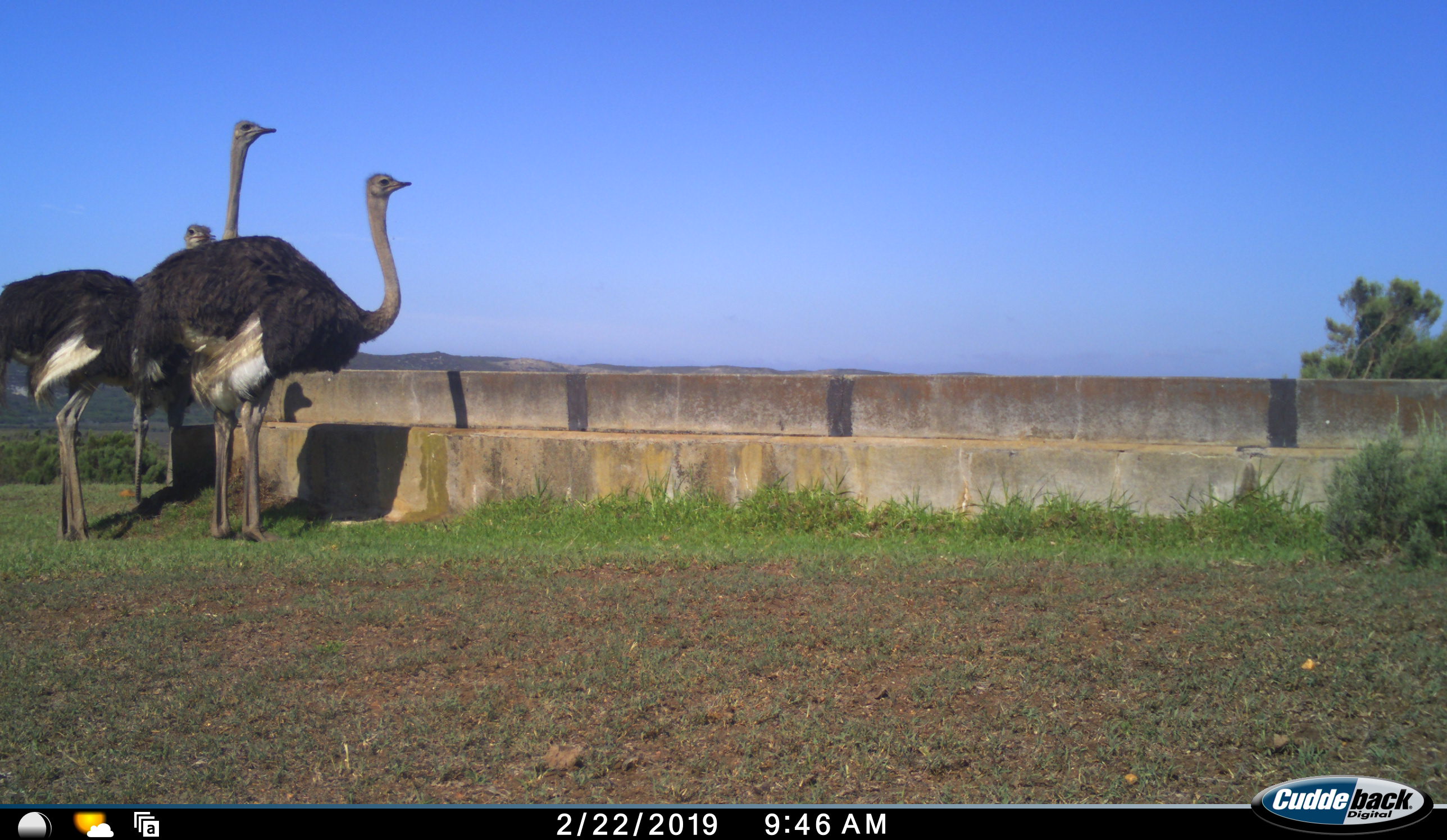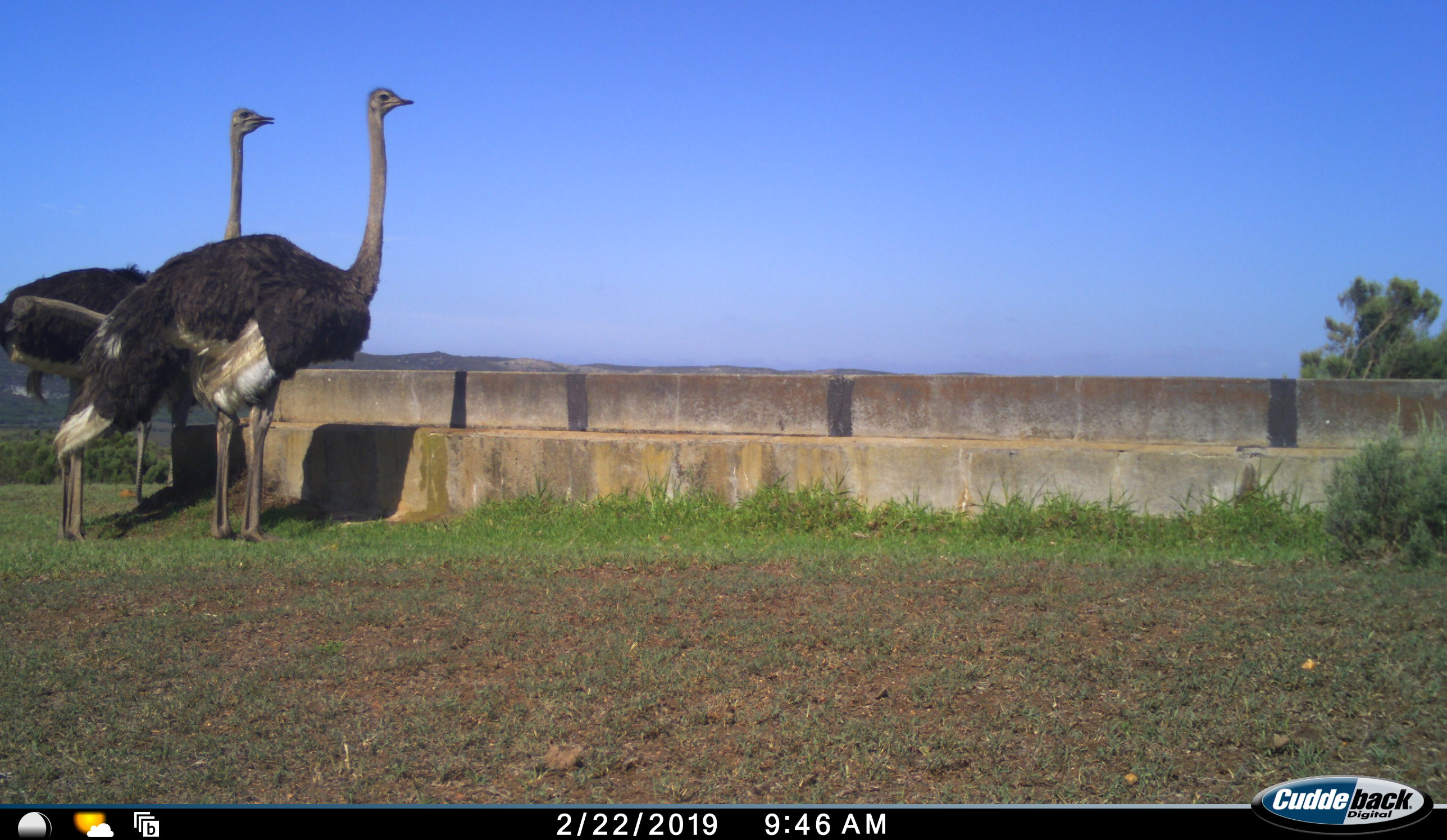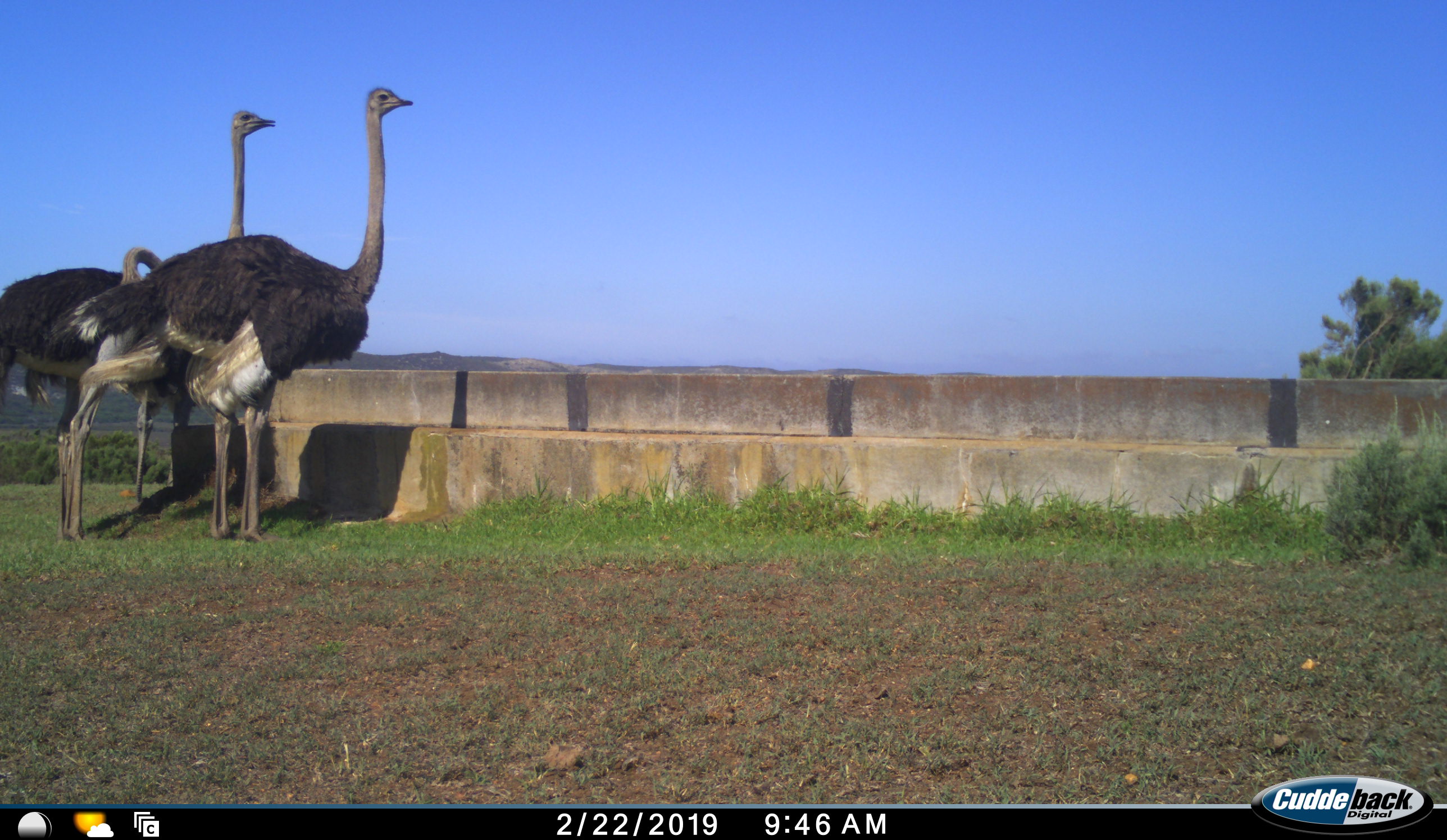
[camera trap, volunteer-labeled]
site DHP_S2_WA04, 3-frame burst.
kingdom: Animalia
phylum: Chordata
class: Aves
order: Struthioniformes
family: Struthionidae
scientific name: Struthionidae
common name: ostrich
Ostrich (Struthionidae), count 3. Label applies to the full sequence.